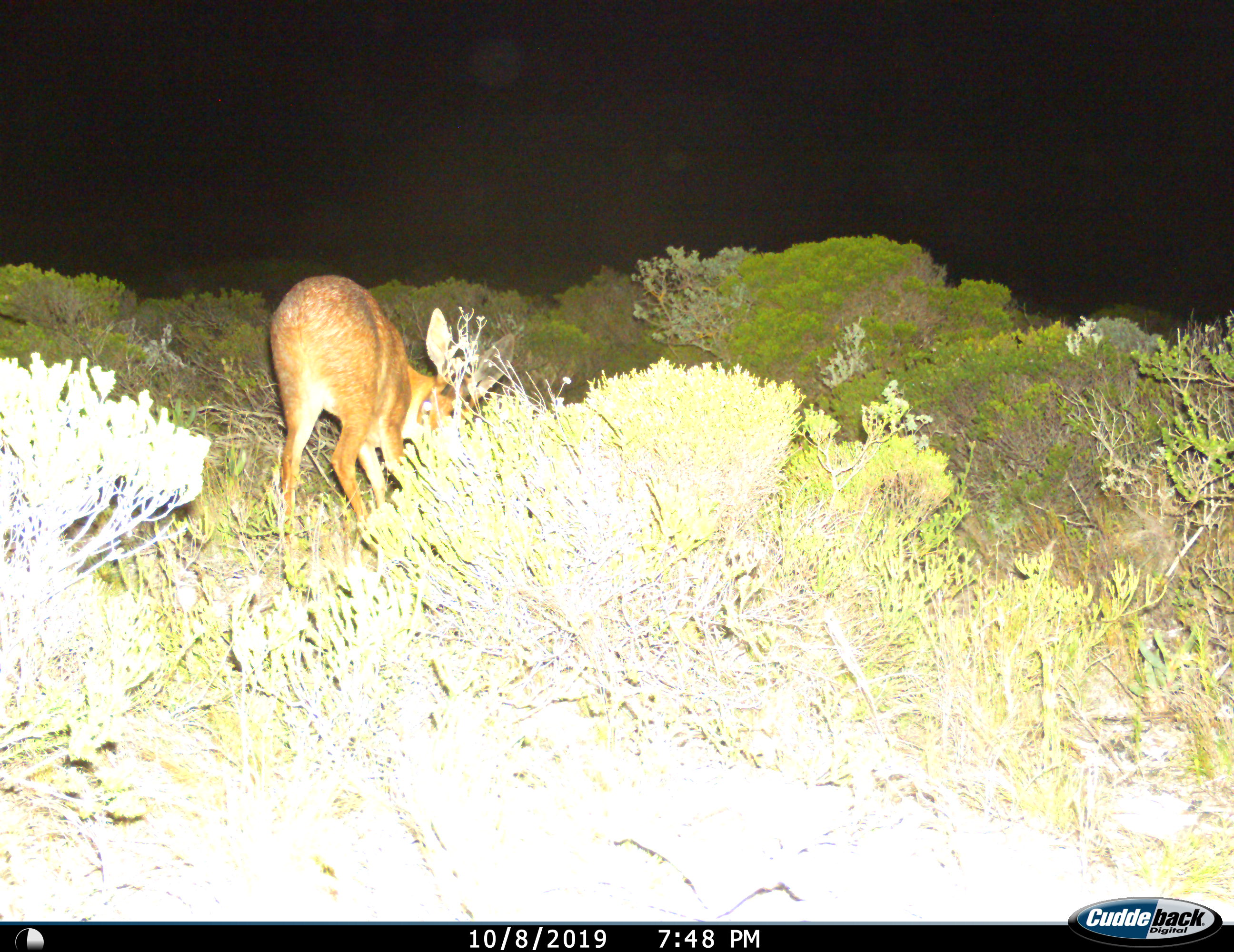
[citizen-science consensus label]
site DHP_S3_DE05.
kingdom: Animalia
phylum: Chordata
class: Mammalia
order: Artiodactyla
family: Bovidae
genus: Raphicerus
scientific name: Raphicerus campestris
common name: steenbok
Steenbok (Raphicerus campestris), count 1. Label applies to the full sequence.